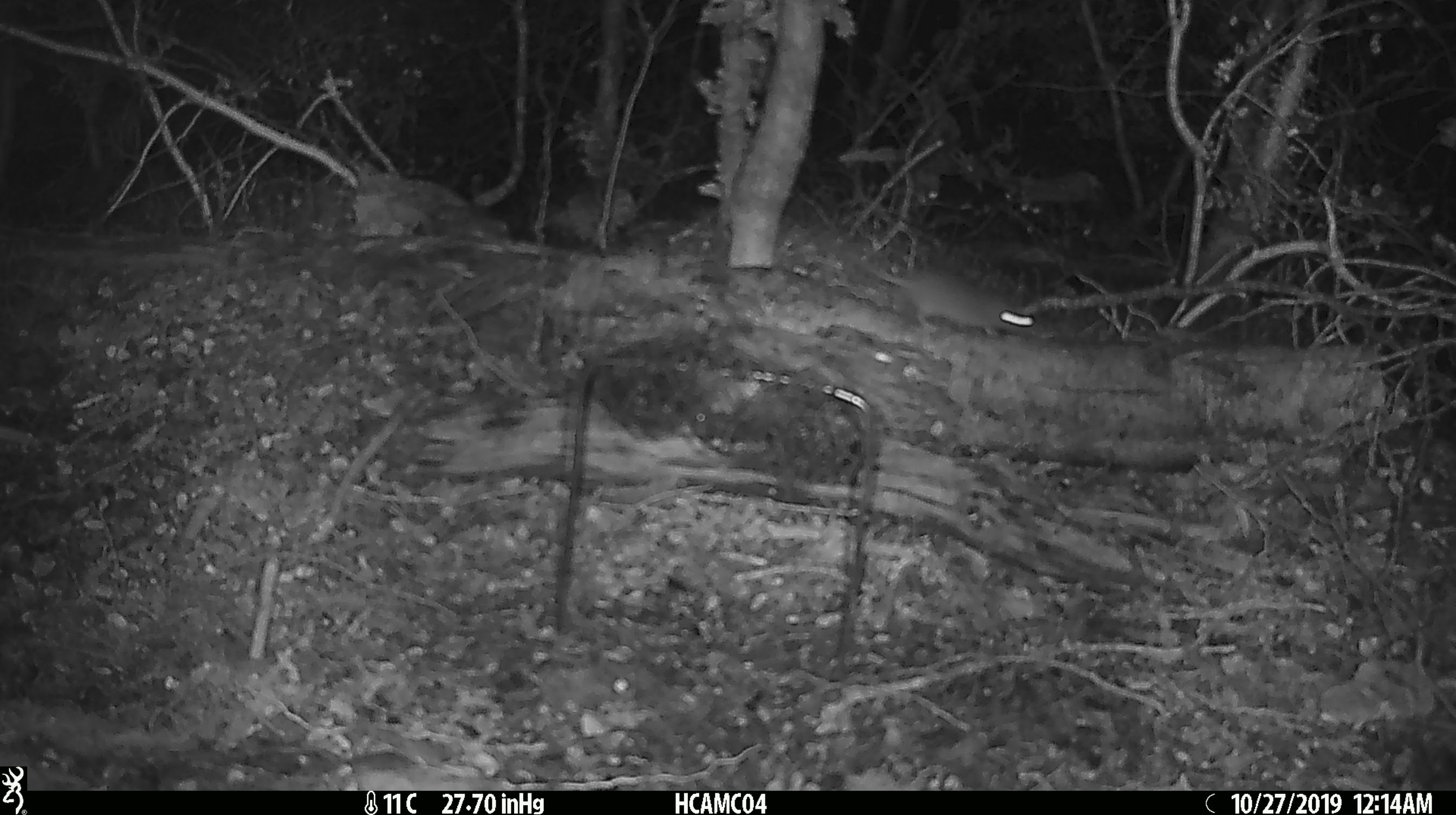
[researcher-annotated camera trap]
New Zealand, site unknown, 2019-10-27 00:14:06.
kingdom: Animalia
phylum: Chordata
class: Mammalia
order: Rodentia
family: Muridae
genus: Mus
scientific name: Mus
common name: mouse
Mouse (Mus).